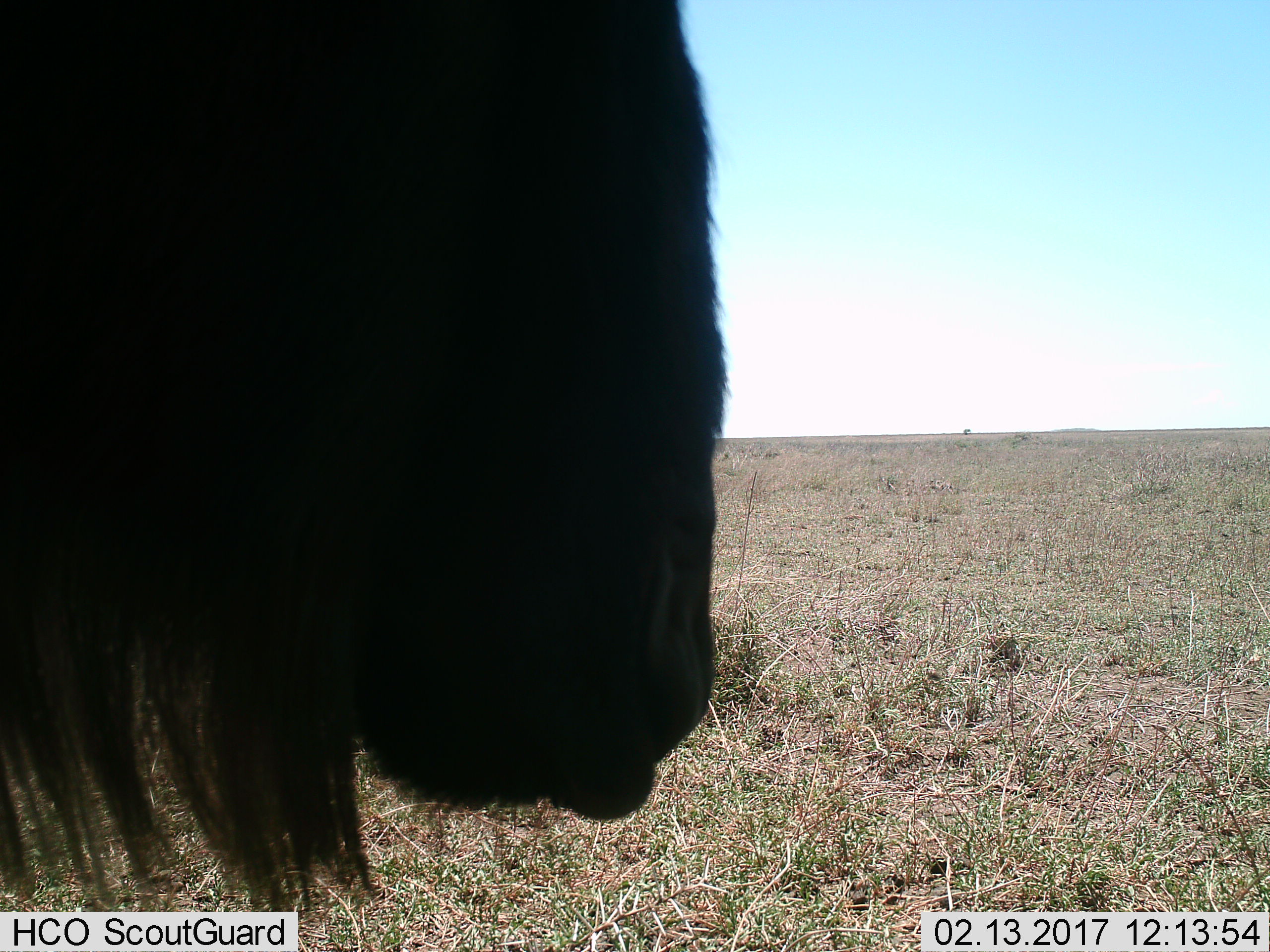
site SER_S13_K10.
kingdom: Animalia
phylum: Chordata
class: Mammalia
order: Artiodactyla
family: Bovidae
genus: Connochaetes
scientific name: Connochaetes taurinus taurinus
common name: blue wildebeest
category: wildebeestblue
Wildebeestblue (blue wildebeest) (Connochaetes taurinus taurinus), count 1. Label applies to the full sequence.